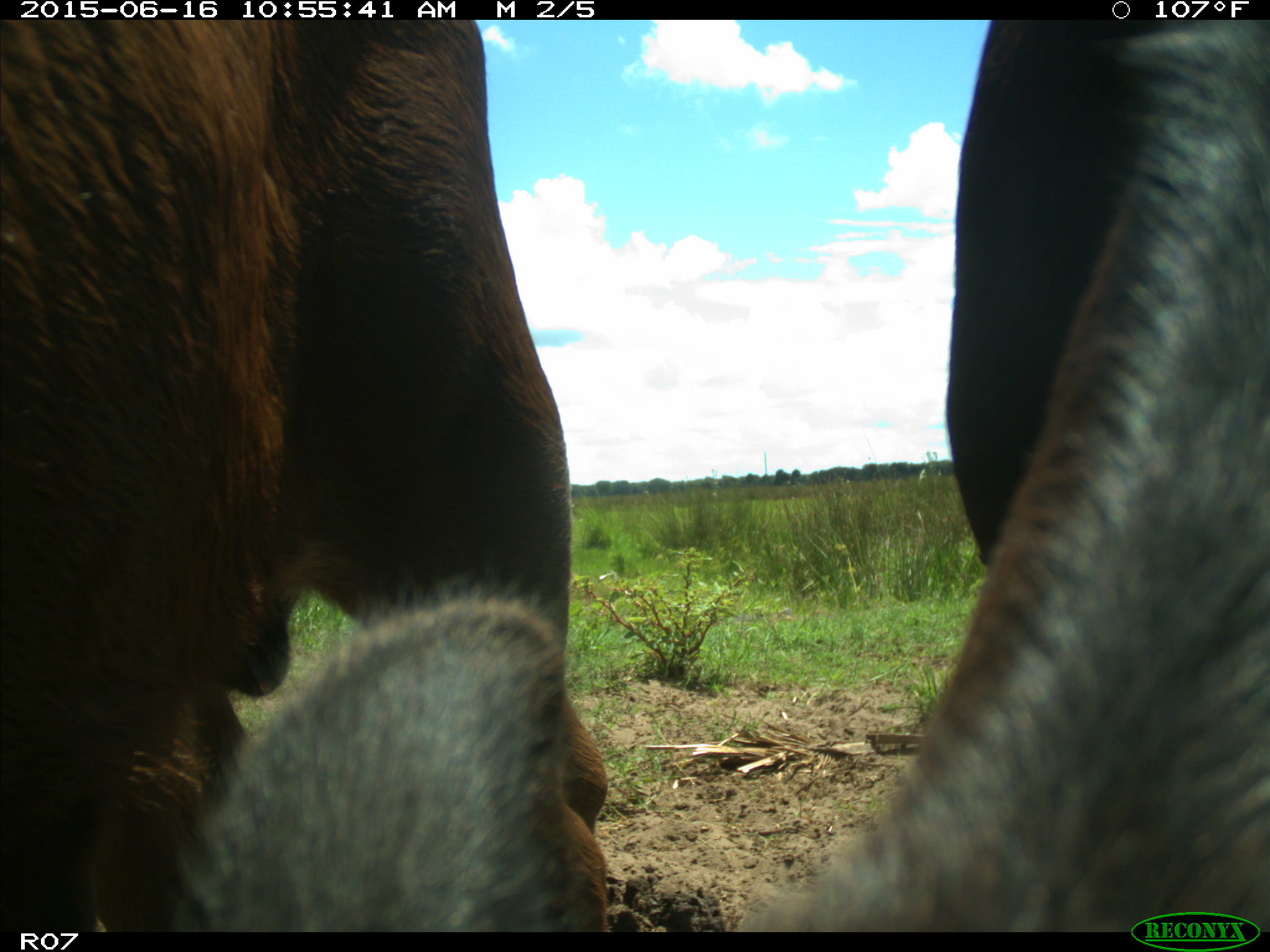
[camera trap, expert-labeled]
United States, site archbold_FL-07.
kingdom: Animalia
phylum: Chordata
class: Mammalia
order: Artiodactyla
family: Bovidae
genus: Bos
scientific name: Bos taurus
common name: domestic cow